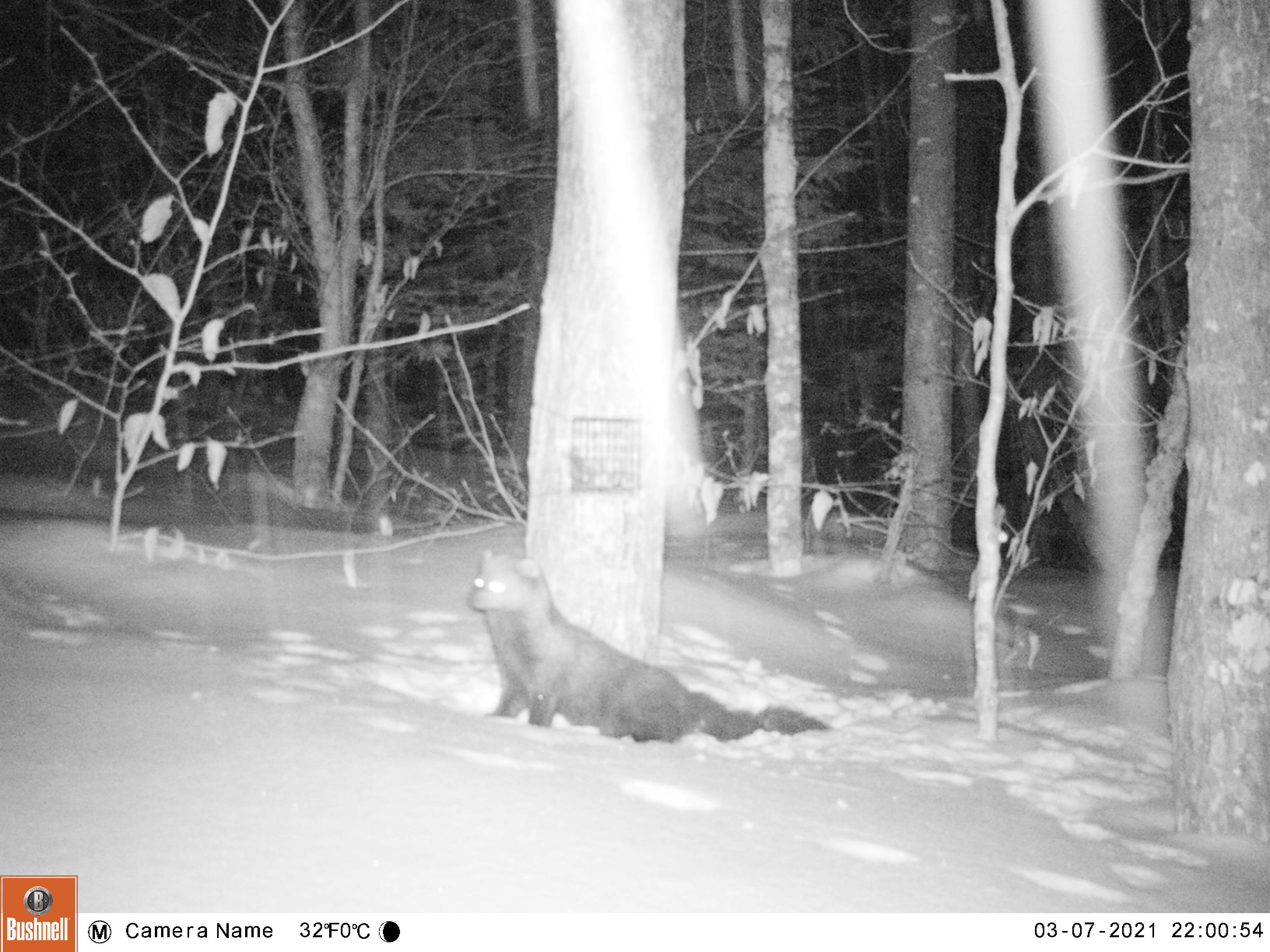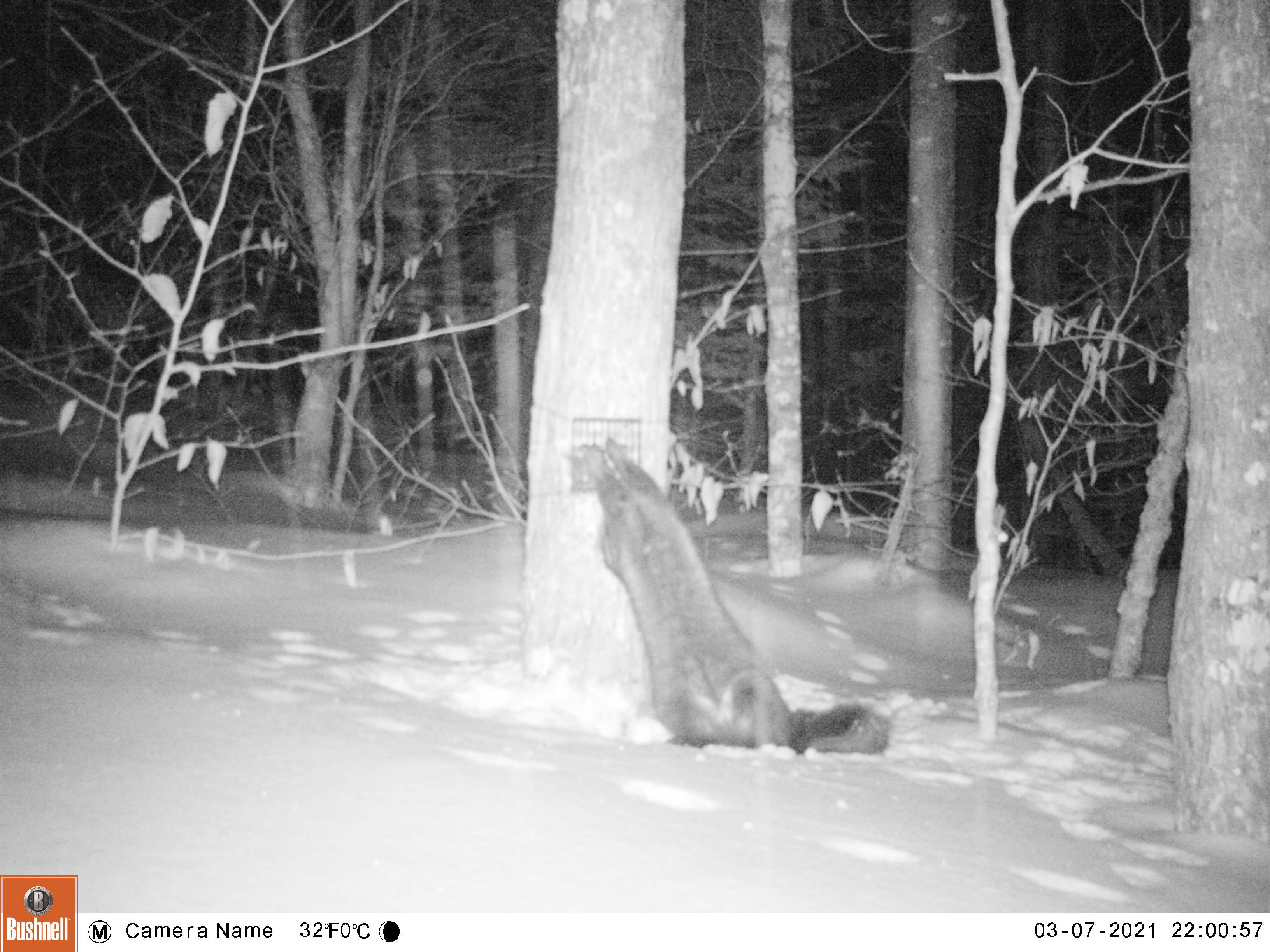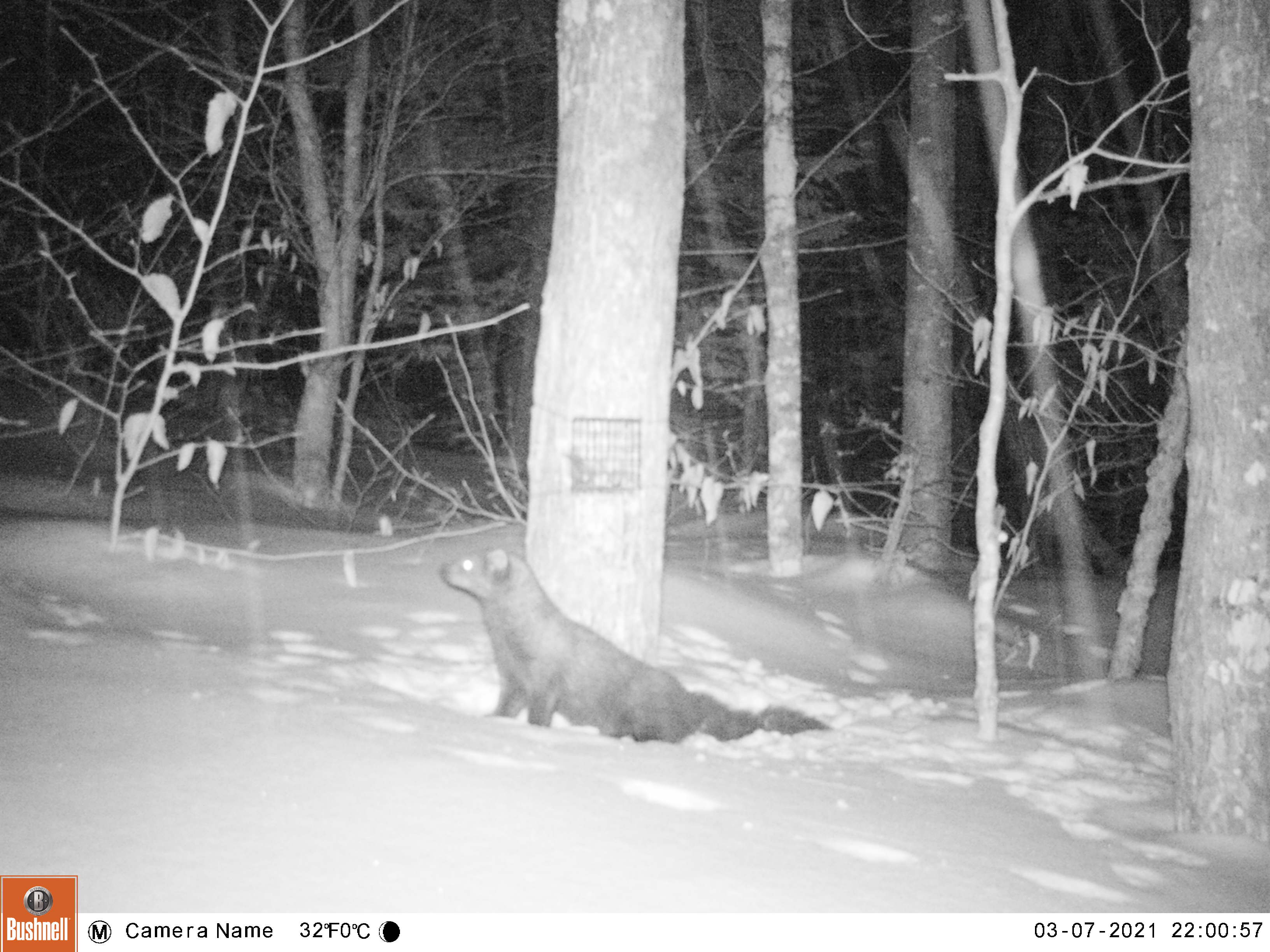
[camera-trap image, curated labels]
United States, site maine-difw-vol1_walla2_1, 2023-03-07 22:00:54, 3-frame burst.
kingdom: Animalia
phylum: Chordata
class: Mammalia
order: Carnivora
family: Mustelidae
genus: Pekania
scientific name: Pekania pennanti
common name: fisher